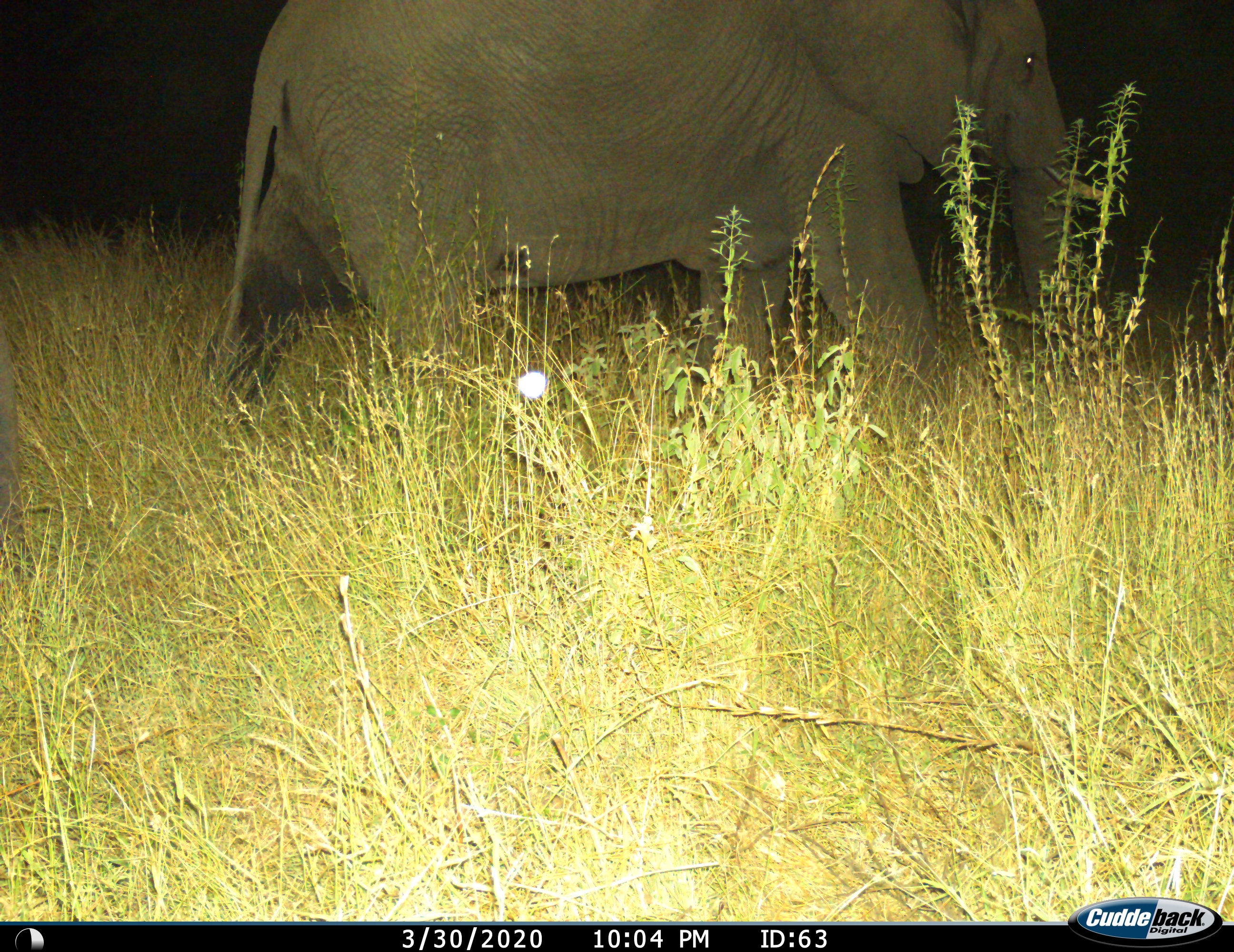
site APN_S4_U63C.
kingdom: Animalia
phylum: Chordata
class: Mammalia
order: Proboscidea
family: Elephantidae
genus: Loxodonta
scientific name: Loxodonta africana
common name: african bush elephant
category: elephant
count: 1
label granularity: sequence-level